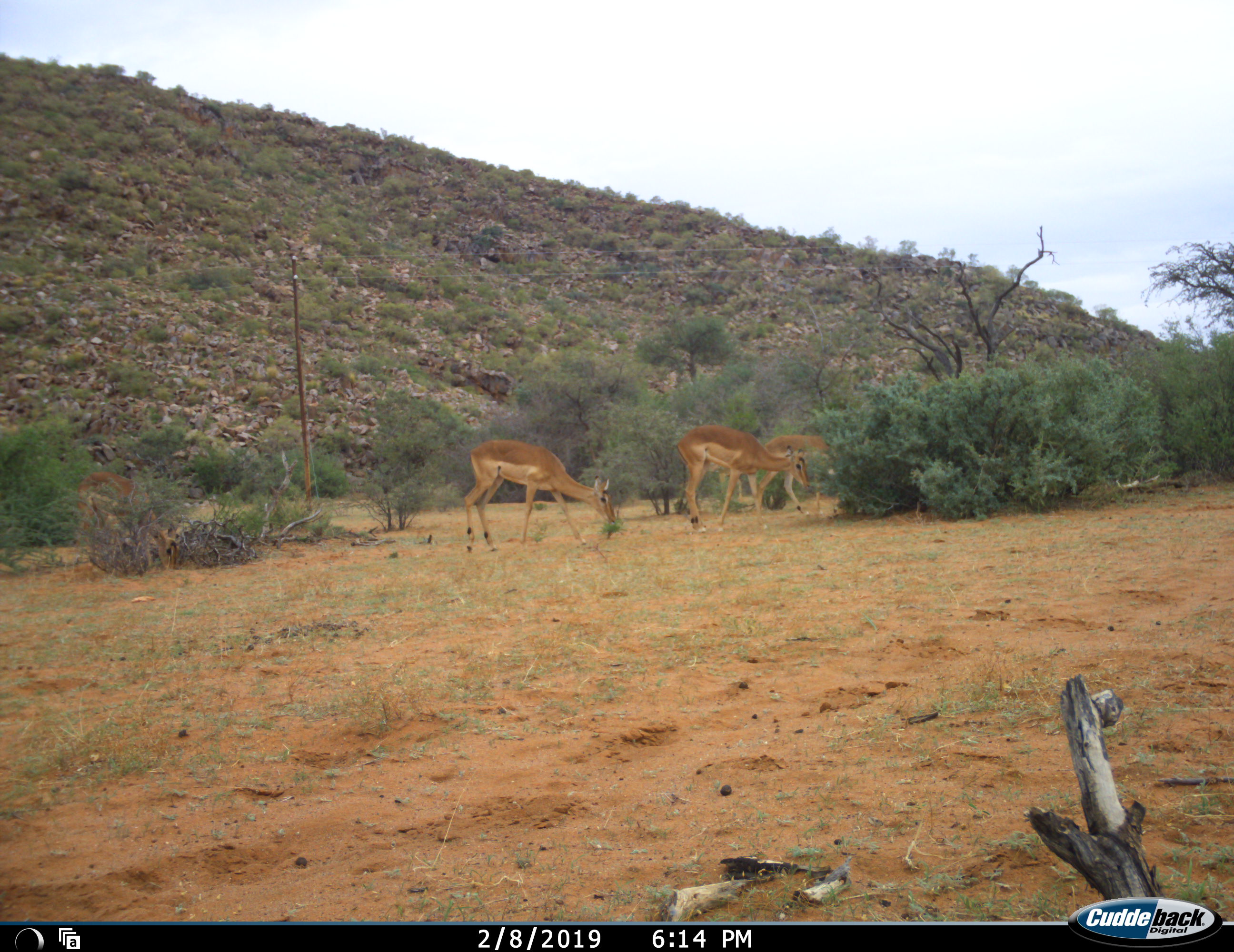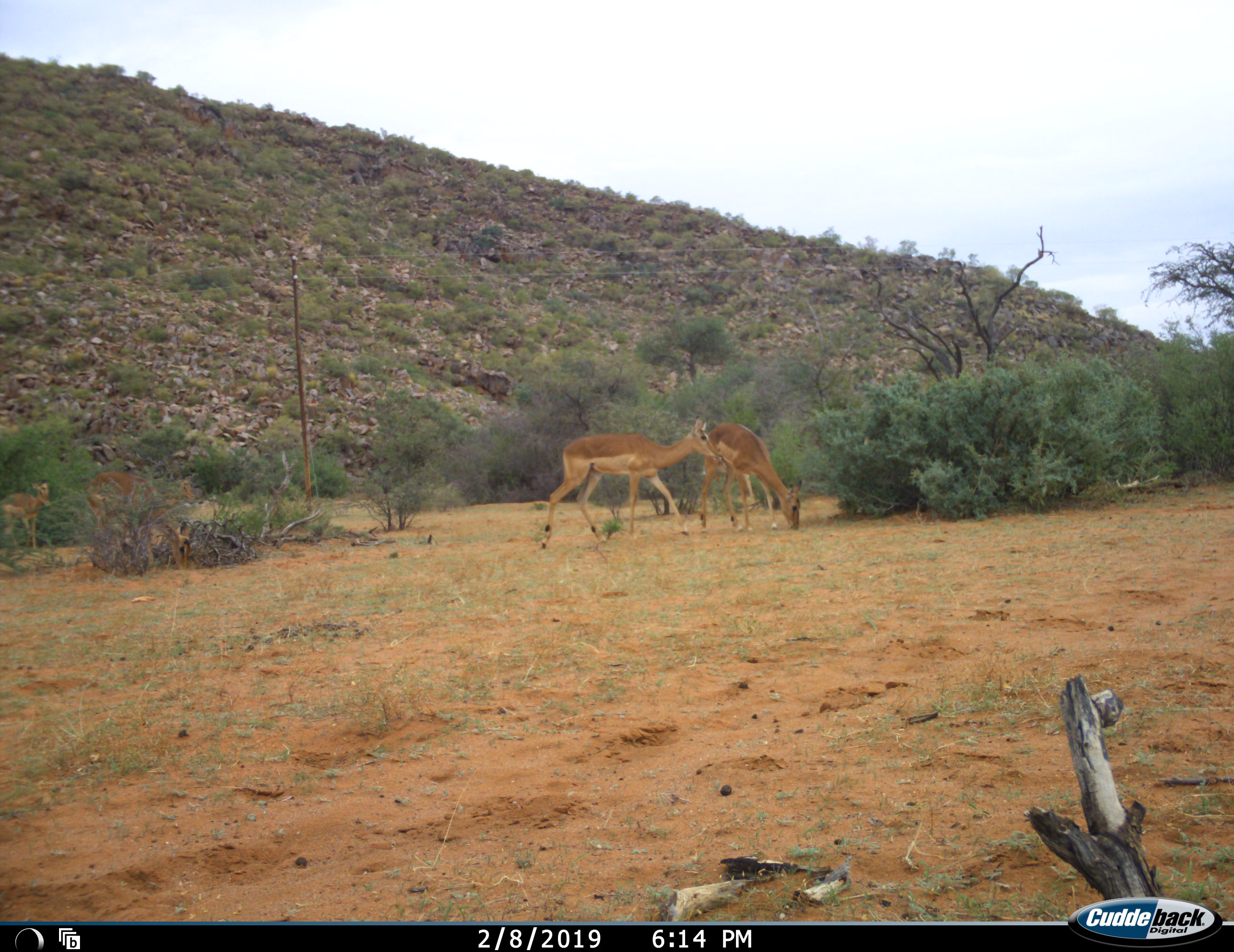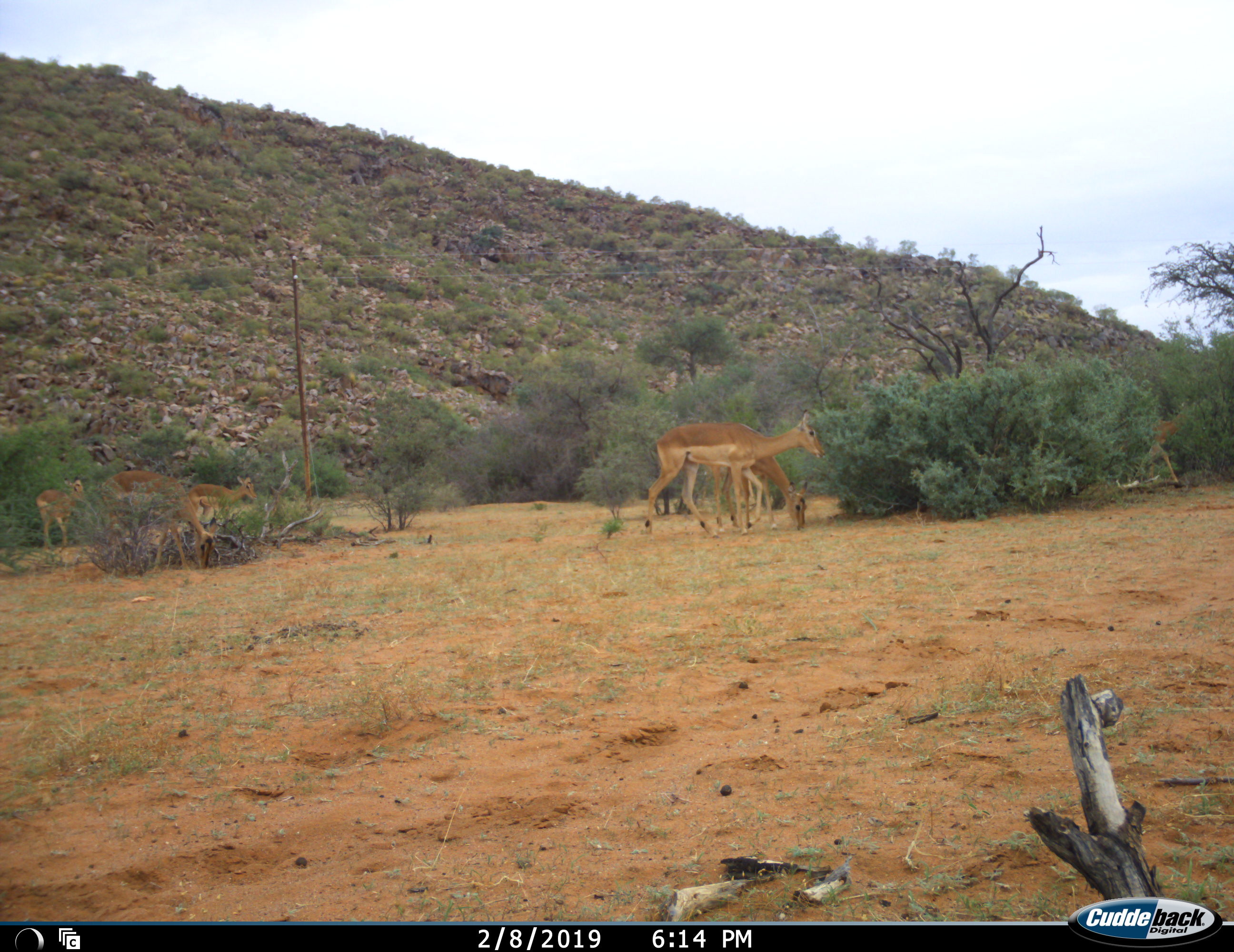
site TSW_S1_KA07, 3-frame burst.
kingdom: Animalia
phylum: Chordata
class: Mammalia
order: Artiodactyla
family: Bovidae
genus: Aepyceros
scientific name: Aepyceros melampus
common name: impala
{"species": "impala (Aepyceros melampus)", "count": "6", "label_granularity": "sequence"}